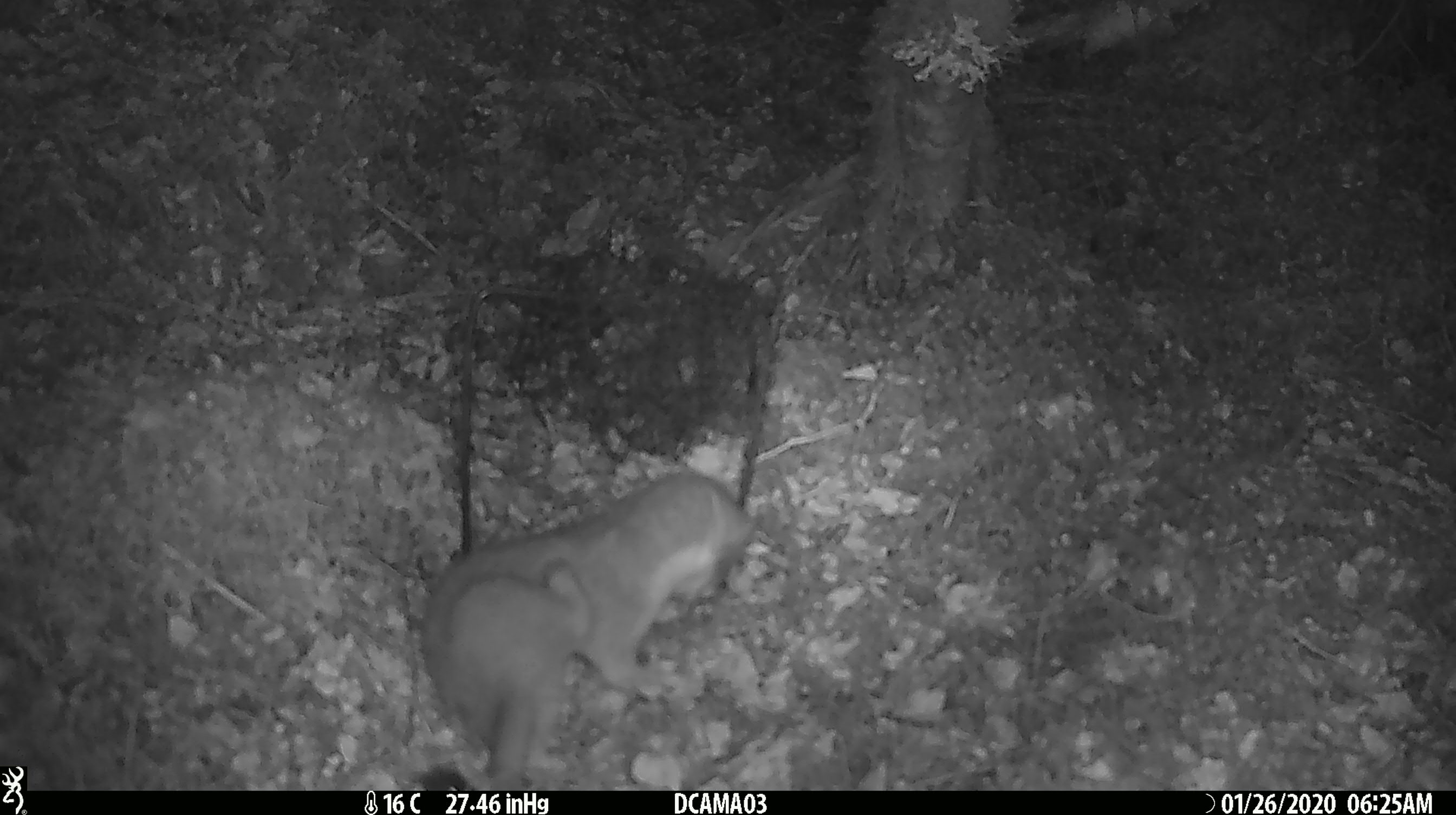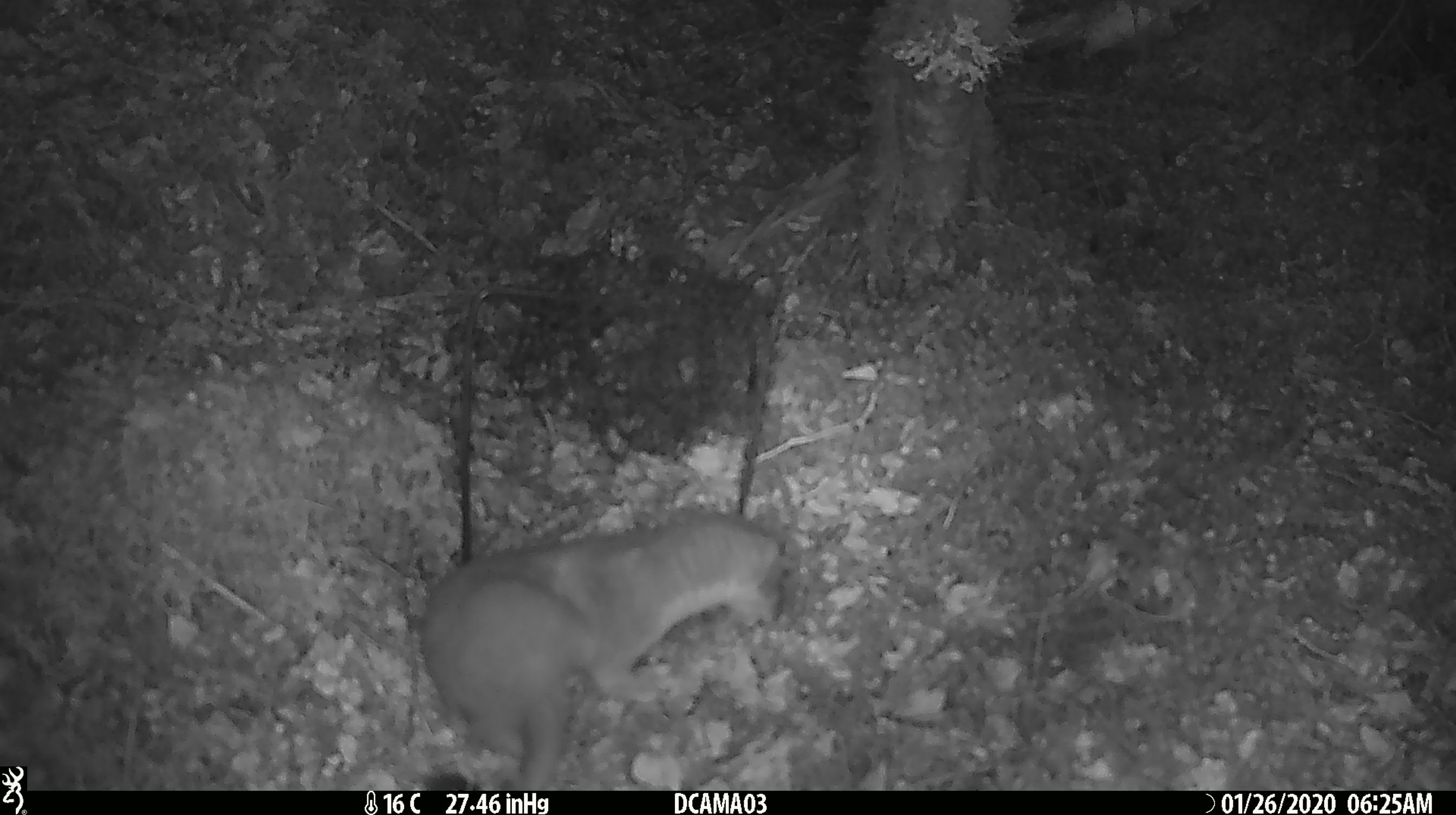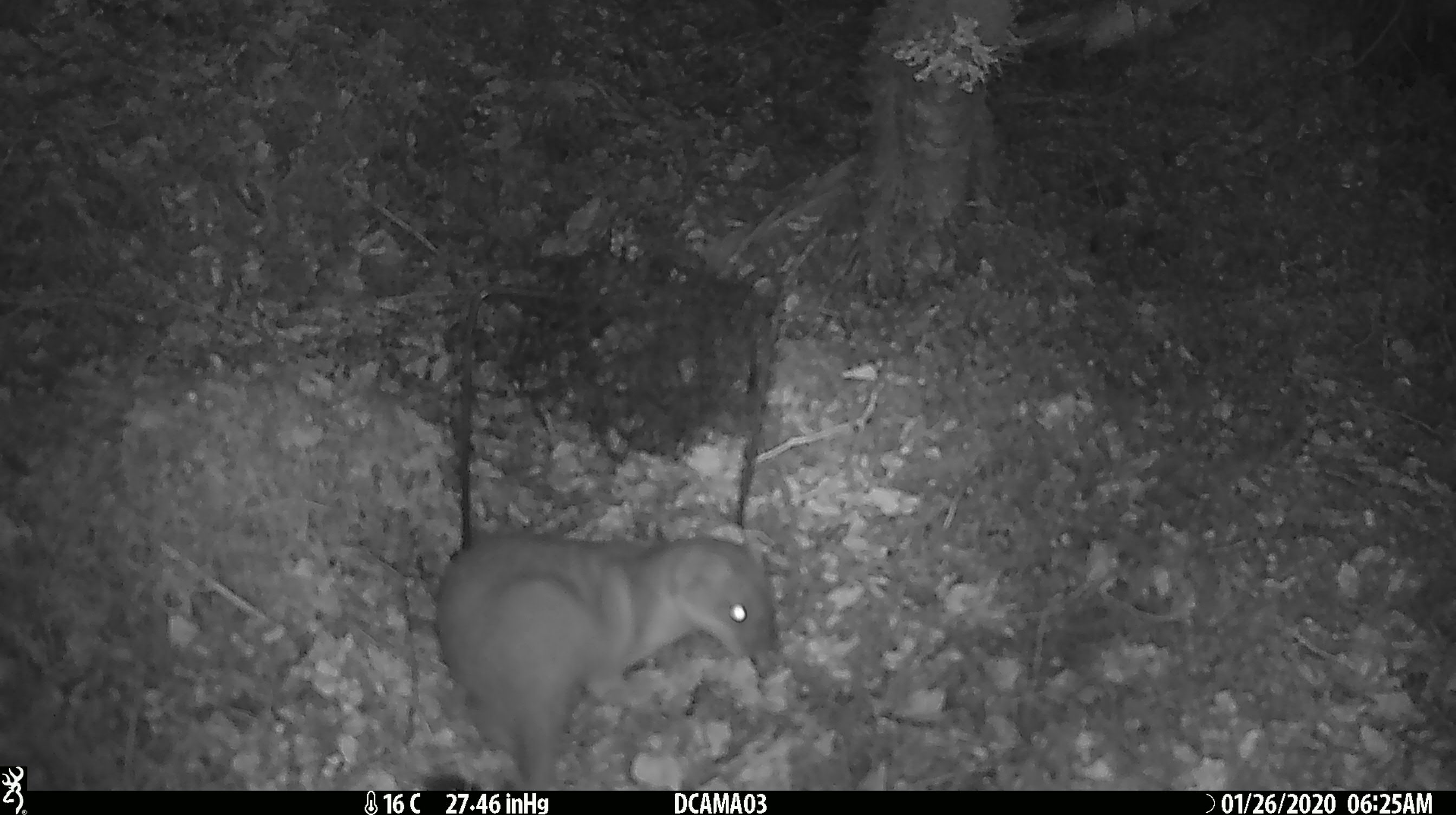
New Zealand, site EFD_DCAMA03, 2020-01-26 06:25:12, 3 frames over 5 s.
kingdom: Animalia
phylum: Chordata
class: Mammalia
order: Carnivora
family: Mustelidae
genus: Mustela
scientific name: Mustela erminea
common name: stoat